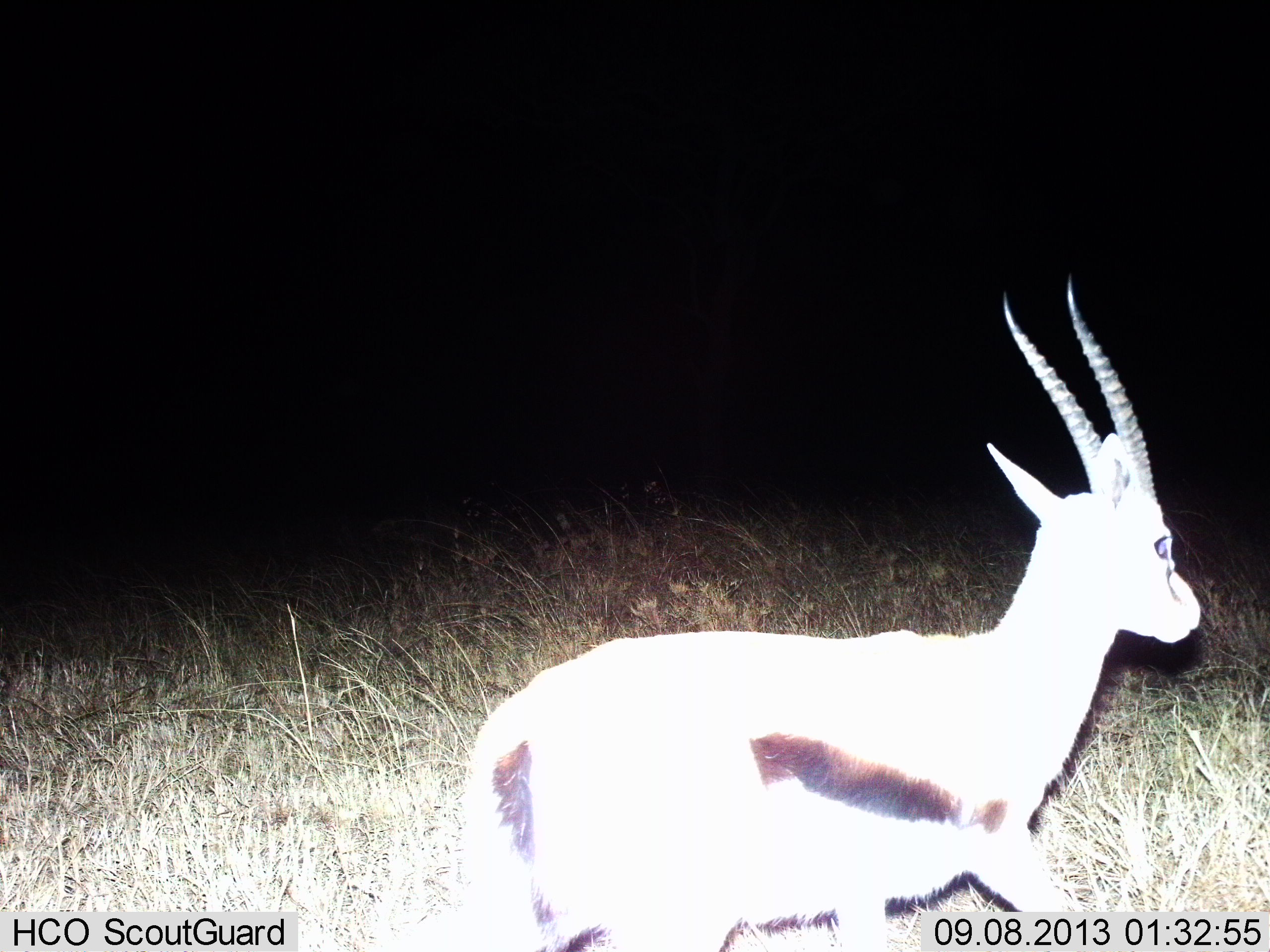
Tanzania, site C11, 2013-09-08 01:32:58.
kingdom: Animalia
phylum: Chordata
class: Mammalia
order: Artiodactyla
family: Bovidae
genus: Eudorcas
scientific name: Eudorcas thomsonii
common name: thomson's gazelle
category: gazellethomsons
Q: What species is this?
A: Gazellethomsons (thomson's gazelle) (Eudorcas thomsonii).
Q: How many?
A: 1.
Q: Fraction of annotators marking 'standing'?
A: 27%.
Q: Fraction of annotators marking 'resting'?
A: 3%.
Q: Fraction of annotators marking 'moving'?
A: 73%.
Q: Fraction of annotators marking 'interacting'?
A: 0%.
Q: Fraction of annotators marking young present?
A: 0%.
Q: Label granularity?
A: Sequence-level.